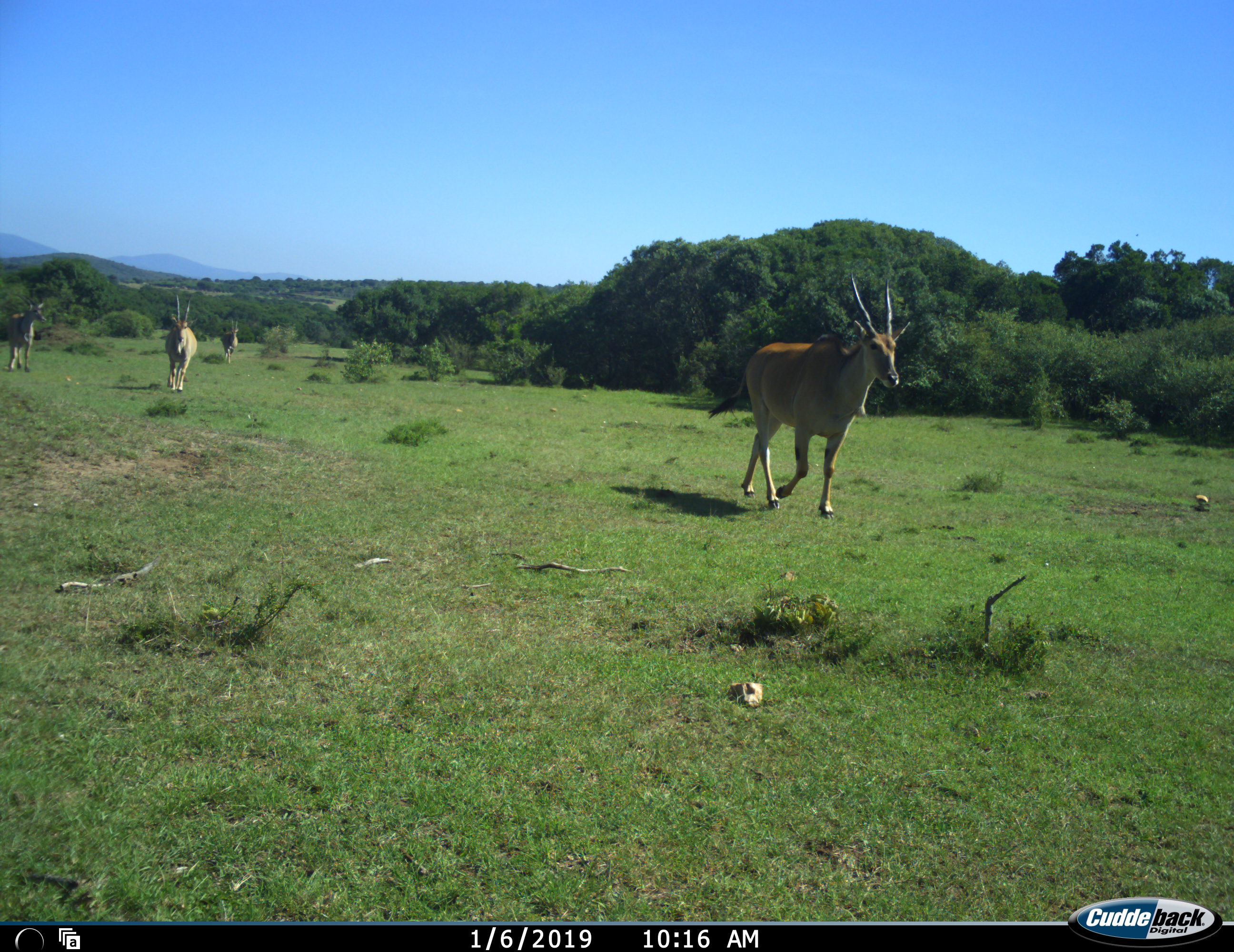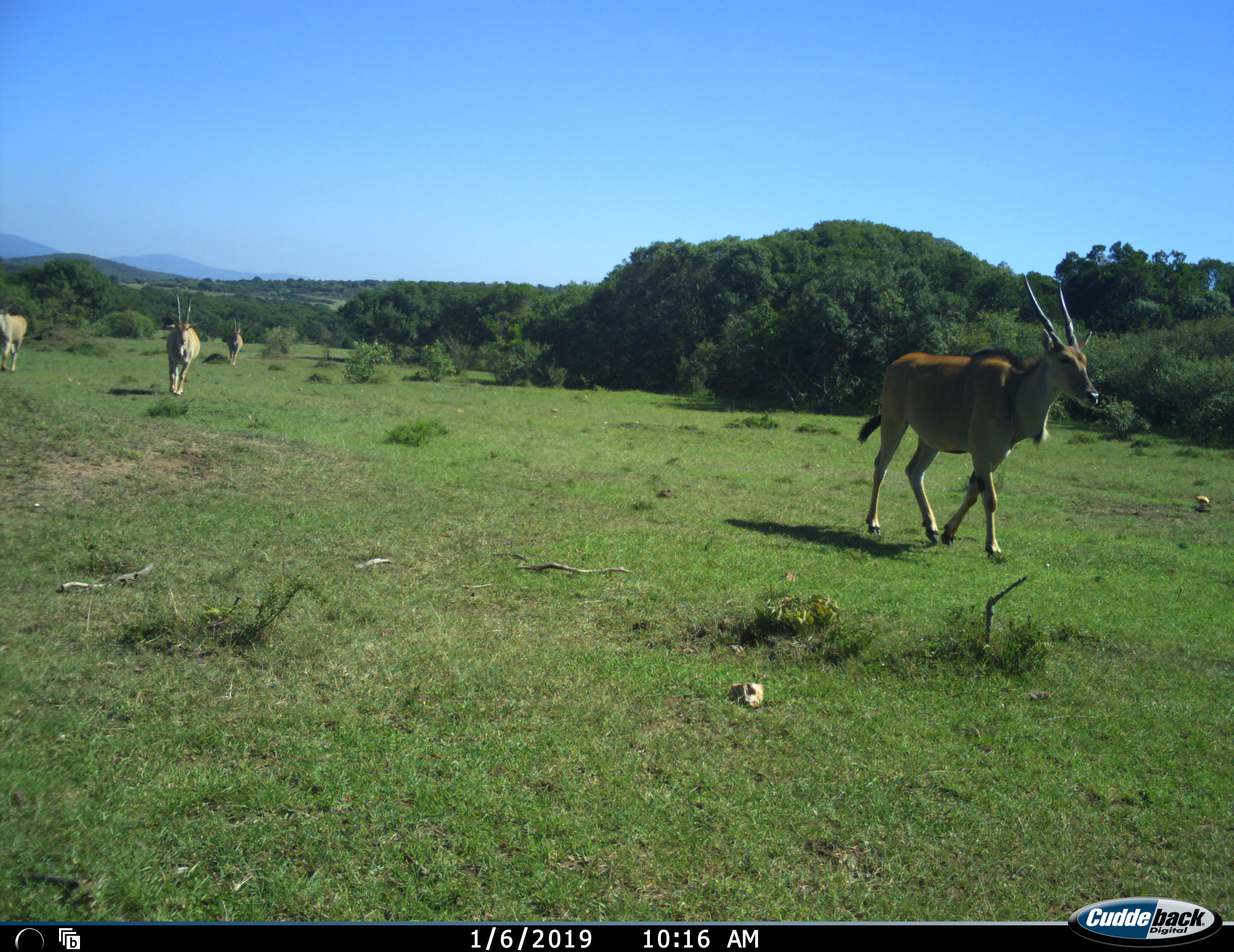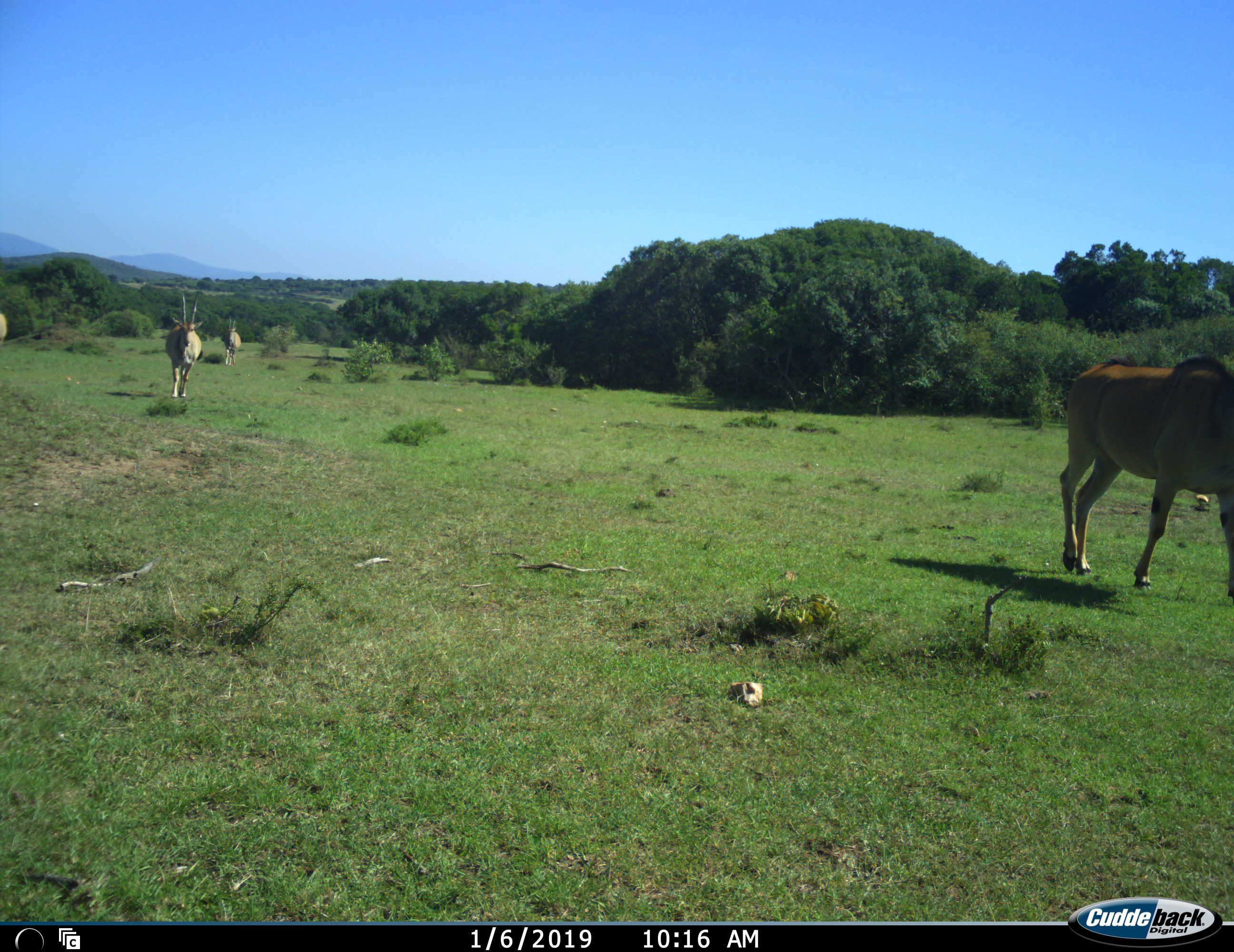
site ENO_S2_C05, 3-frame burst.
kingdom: Animalia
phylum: Chordata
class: Mammalia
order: Artiodactyla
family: Bovidae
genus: Tragelaphus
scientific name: Tragelaphus oryx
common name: eland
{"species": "eland (Tragelaphus oryx)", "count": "4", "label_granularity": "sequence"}